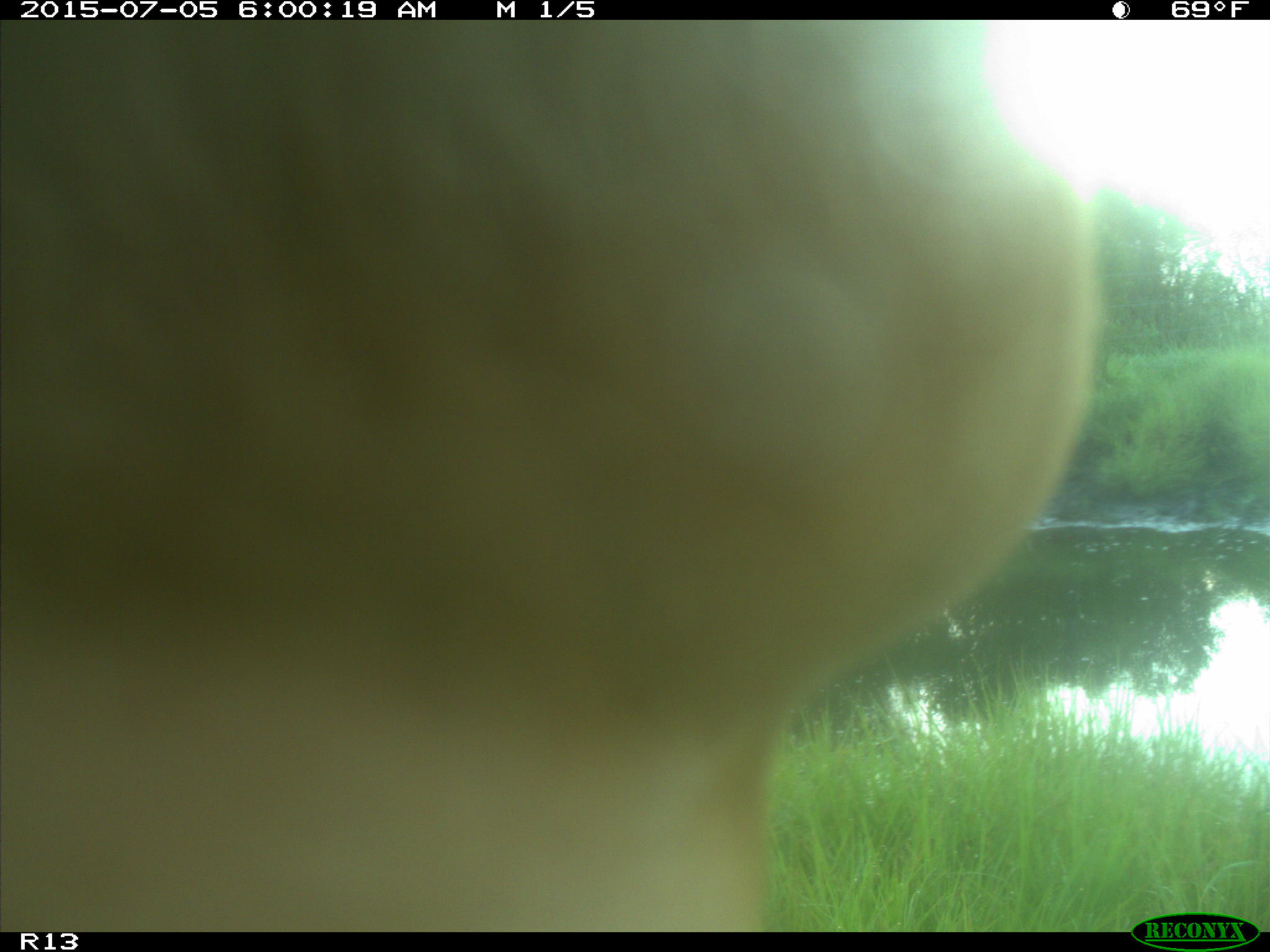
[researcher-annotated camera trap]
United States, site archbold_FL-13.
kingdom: Animalia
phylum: Chordata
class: Mammalia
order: Artiodactyla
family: Bovidae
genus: Bos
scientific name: Bos taurus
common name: domestic cow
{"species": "Bos taurus (domestic cow)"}